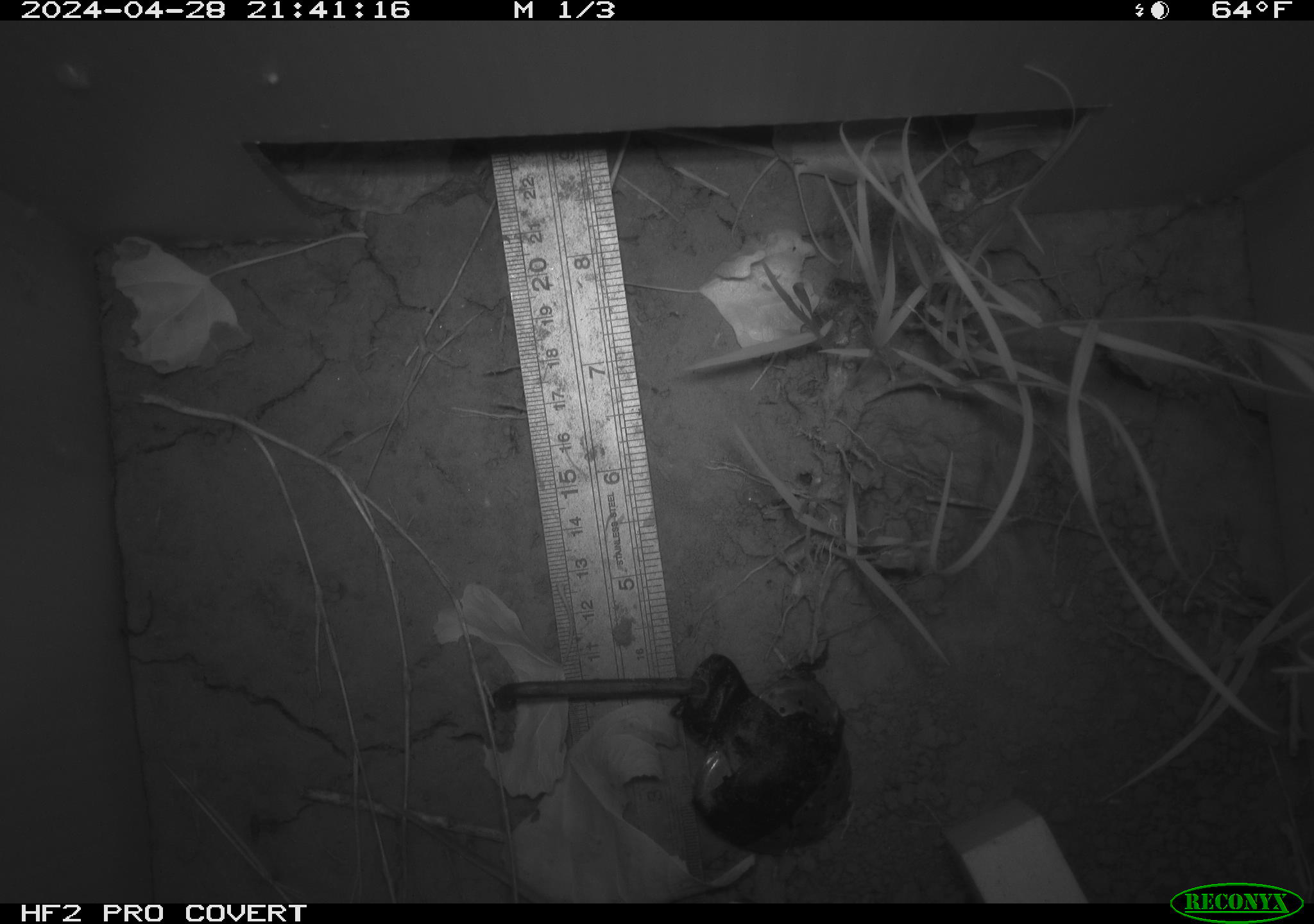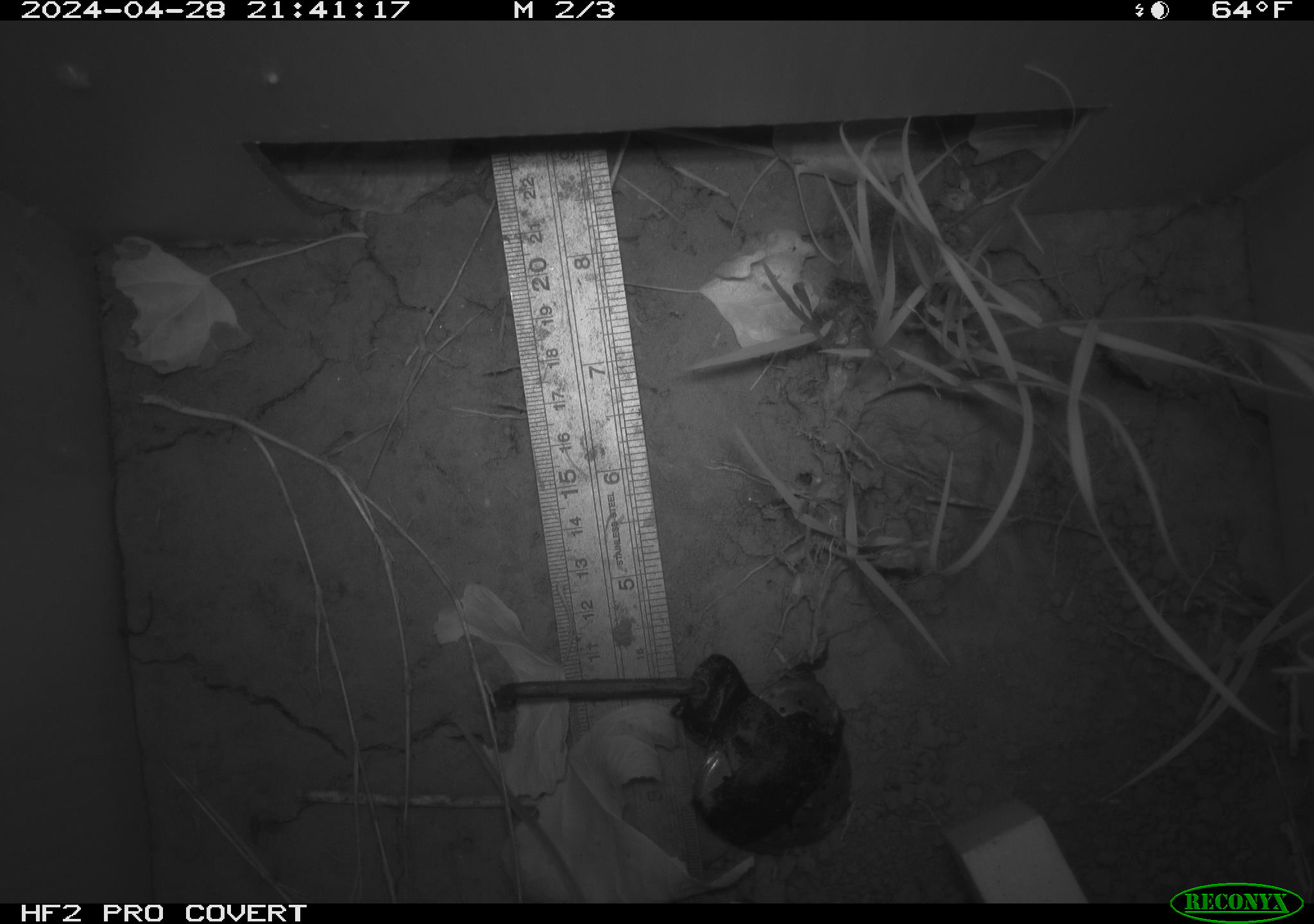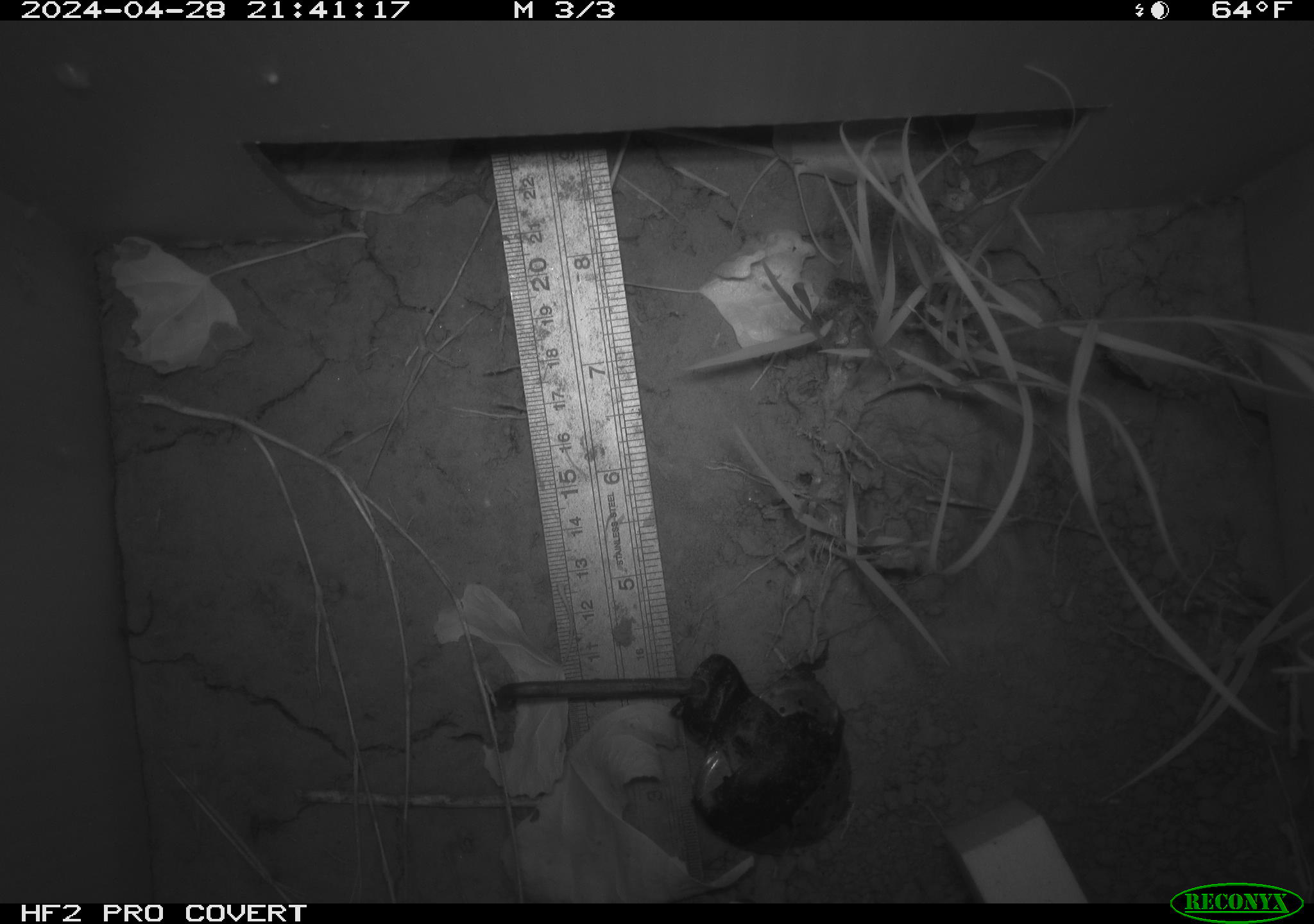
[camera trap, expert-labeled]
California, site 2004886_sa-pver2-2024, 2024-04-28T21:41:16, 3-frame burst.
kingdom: Animalia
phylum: Chordata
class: Mammalia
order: Rodentia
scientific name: Rodentia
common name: mouse species